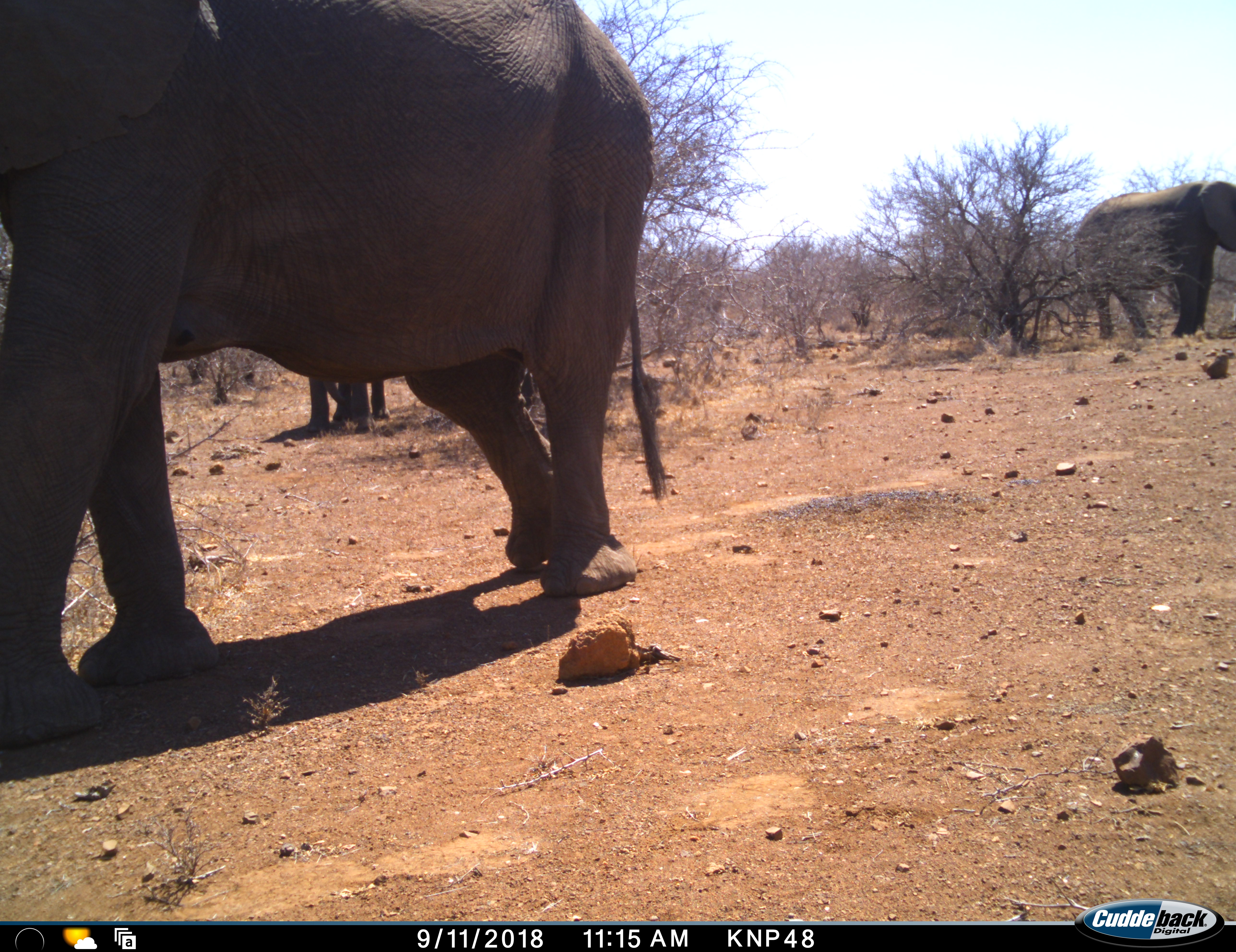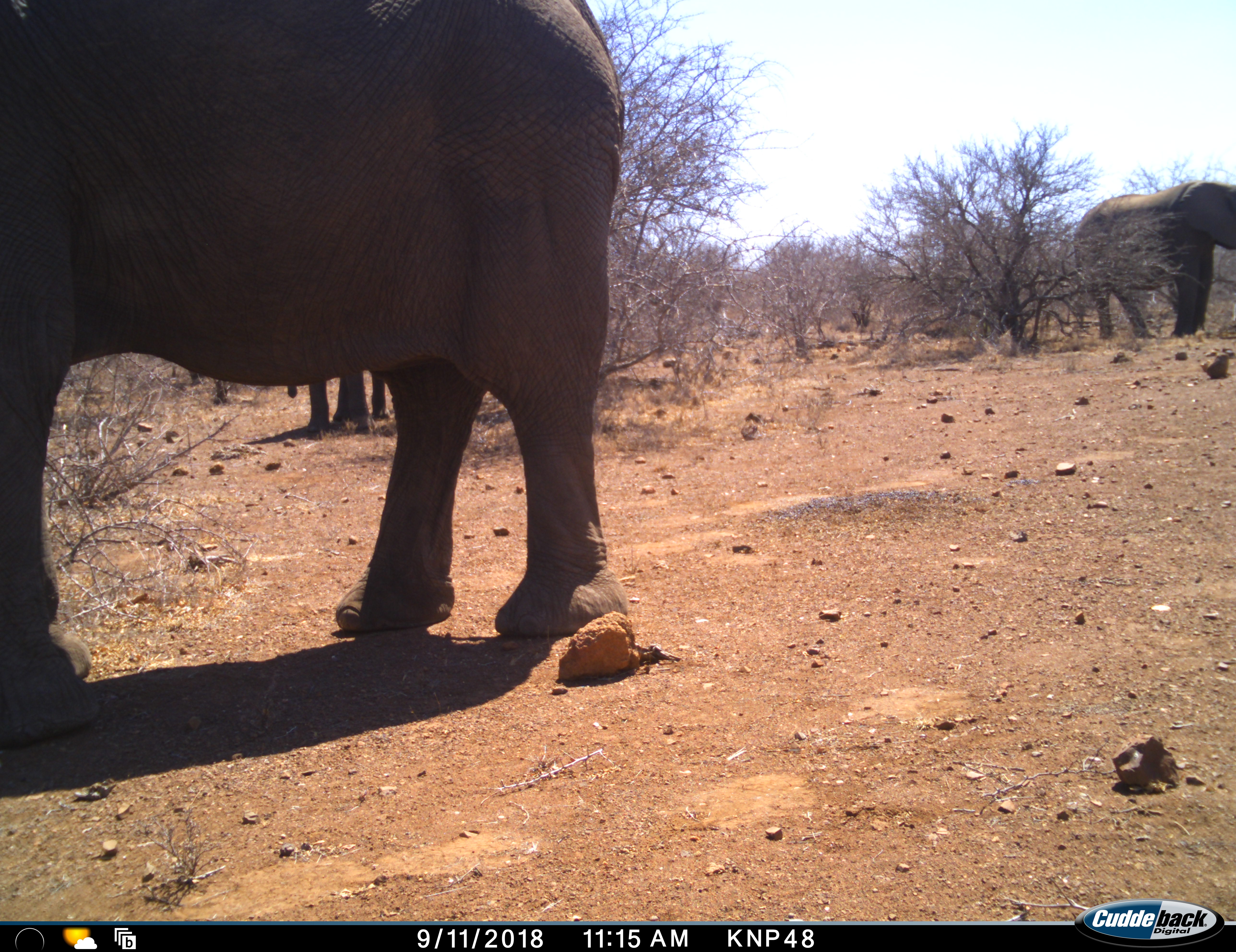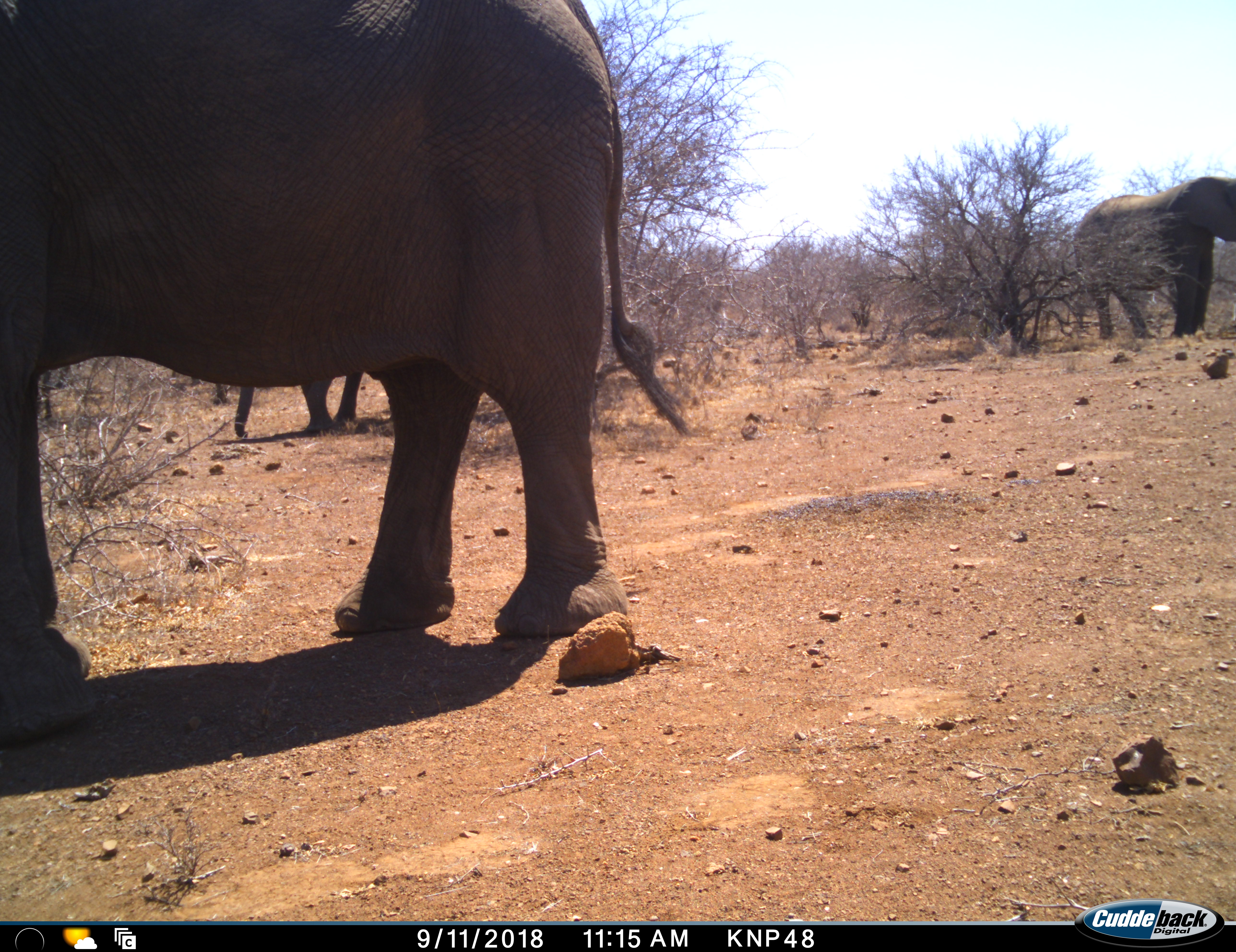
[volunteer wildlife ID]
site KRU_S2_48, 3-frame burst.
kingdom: Animalia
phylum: Chordata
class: Mammalia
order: Proboscidea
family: Elephantidae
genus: Loxodonta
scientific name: Loxodonta africana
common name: african bush elephant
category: elephant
Elephant (african bush elephant) (Loxodonta africana), count 3. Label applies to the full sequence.